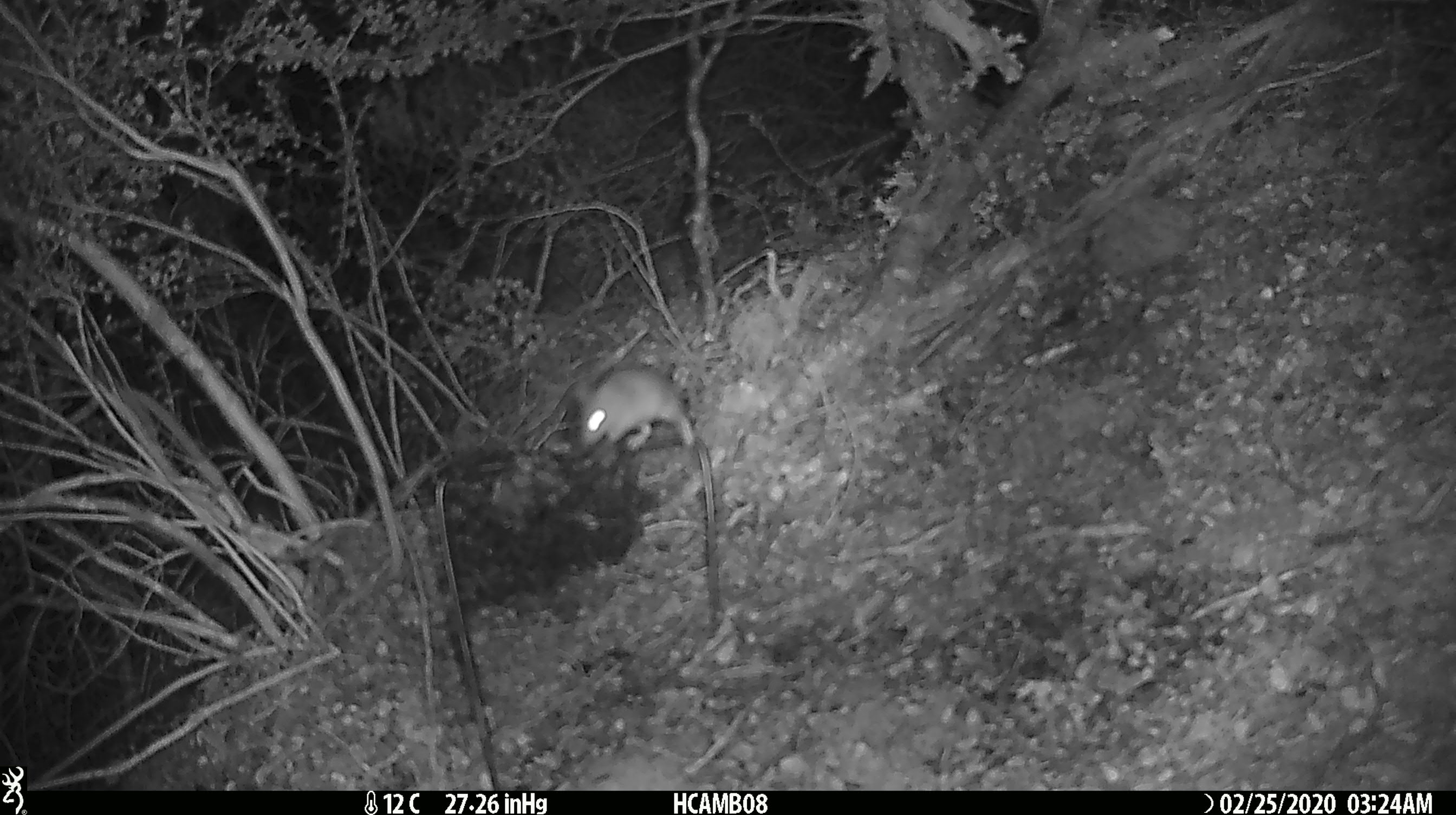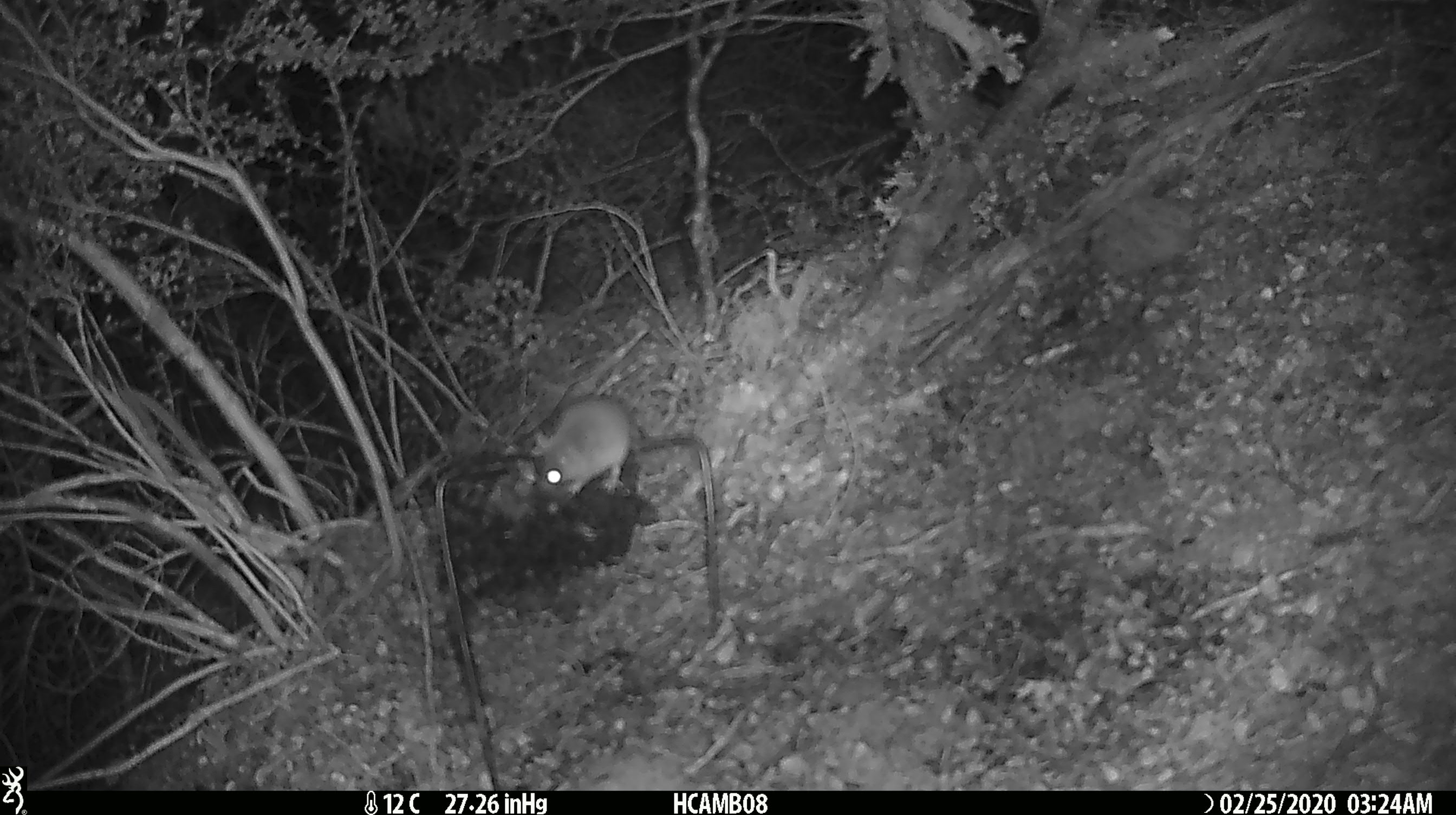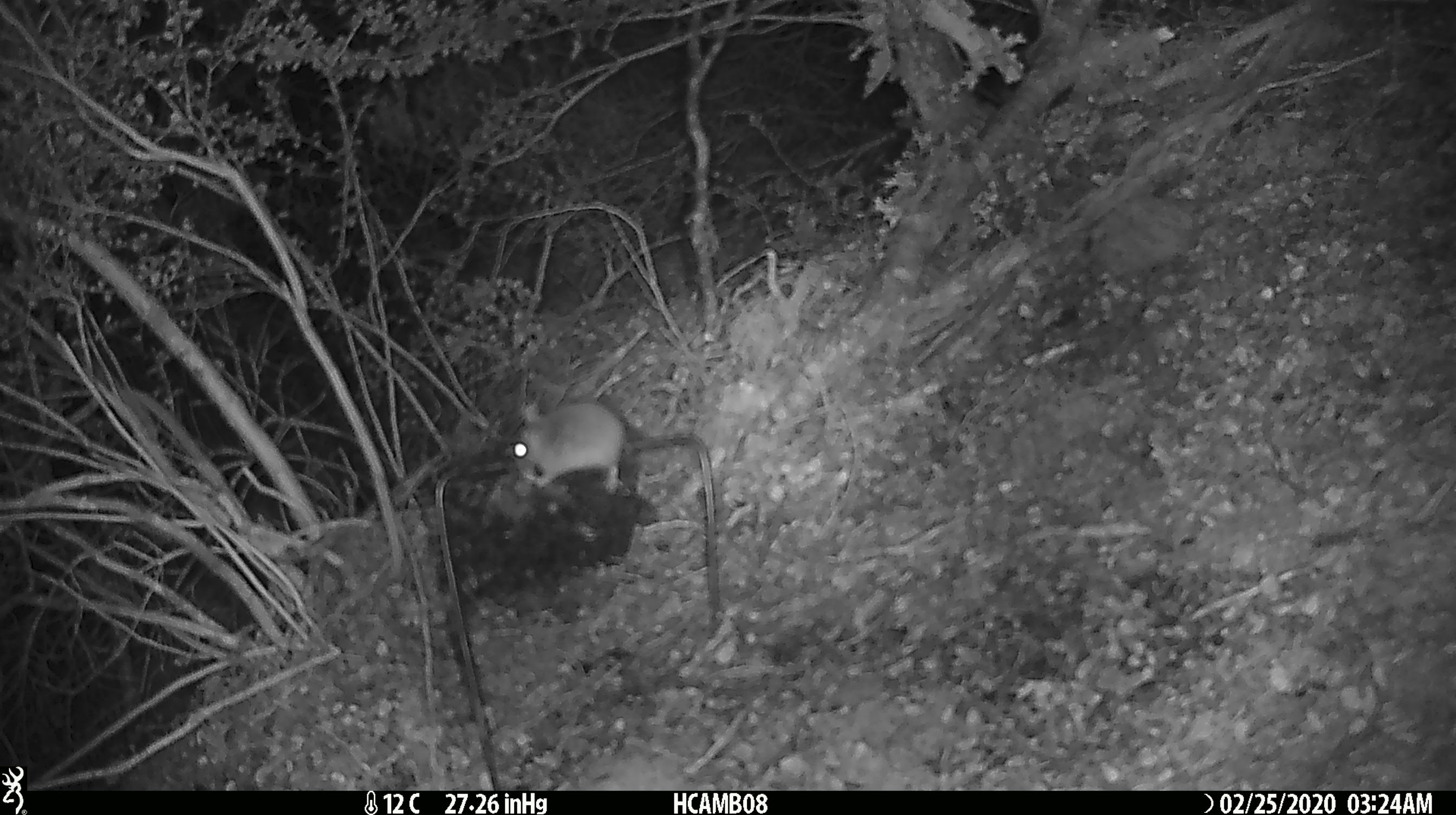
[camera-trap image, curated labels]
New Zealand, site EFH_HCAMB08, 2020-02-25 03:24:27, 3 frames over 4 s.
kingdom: Animalia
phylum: Chordata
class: Mammalia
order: Rodentia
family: Muridae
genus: Mus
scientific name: Mus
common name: mouse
Mouse (Mus).